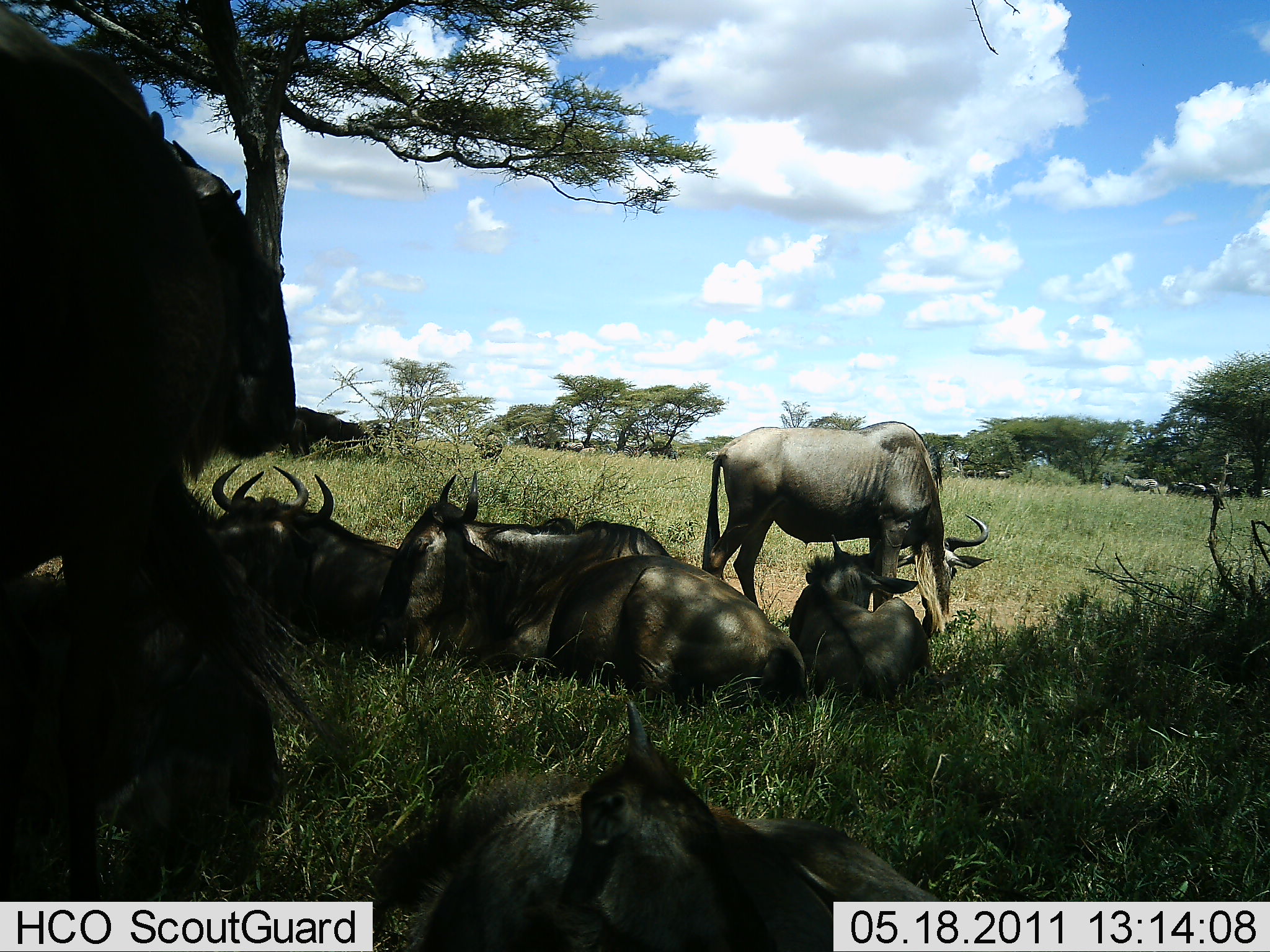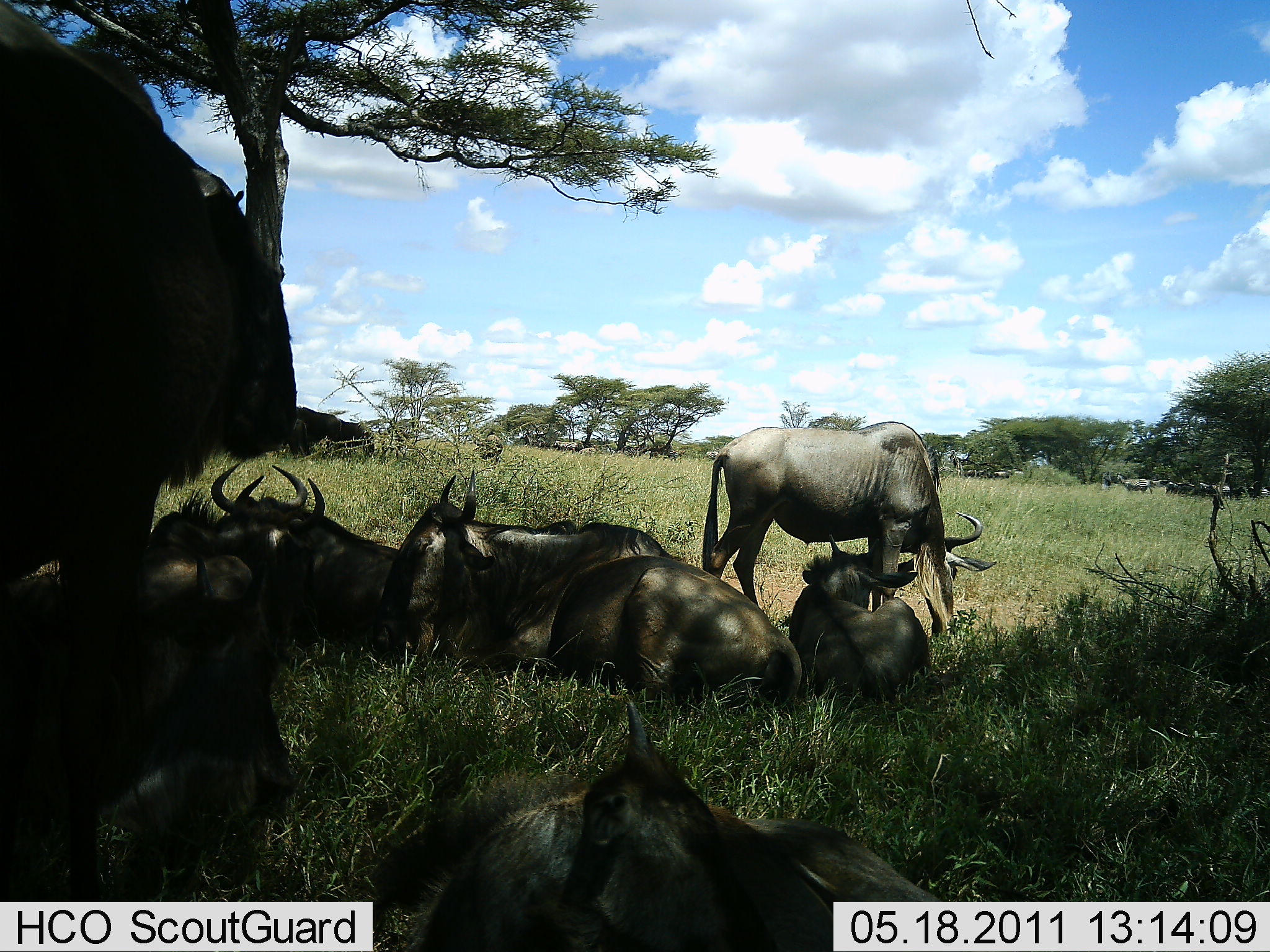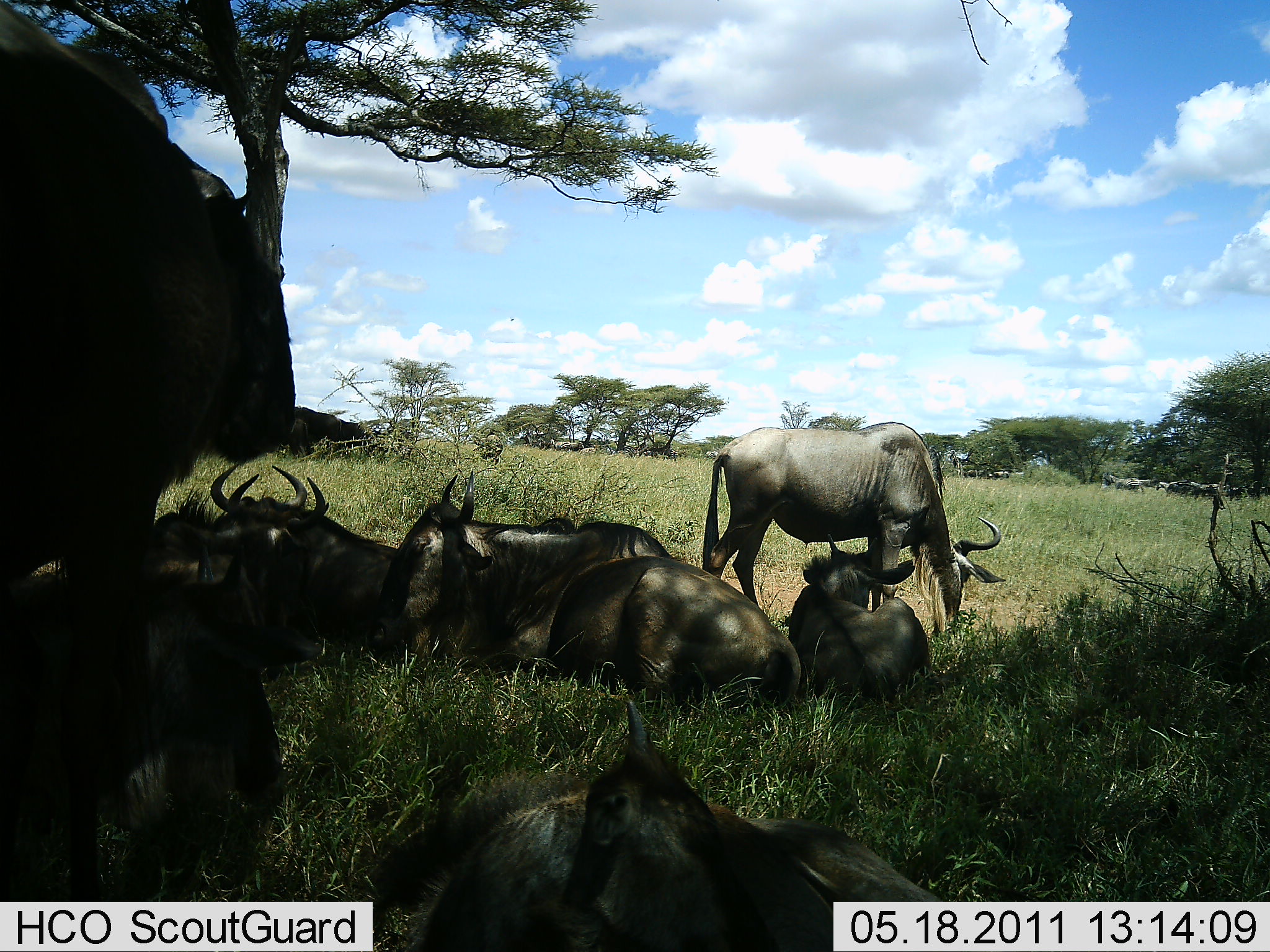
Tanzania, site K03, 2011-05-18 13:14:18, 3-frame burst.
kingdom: Animalia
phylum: Chordata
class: Mammalia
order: Artiodactyla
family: Bovidae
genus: Connochaetes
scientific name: Connochaetes taurinus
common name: blue wildebeest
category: wildebeest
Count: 9.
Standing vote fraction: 62%.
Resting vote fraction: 100%.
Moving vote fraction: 8%.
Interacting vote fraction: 0%.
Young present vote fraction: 23%.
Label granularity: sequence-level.